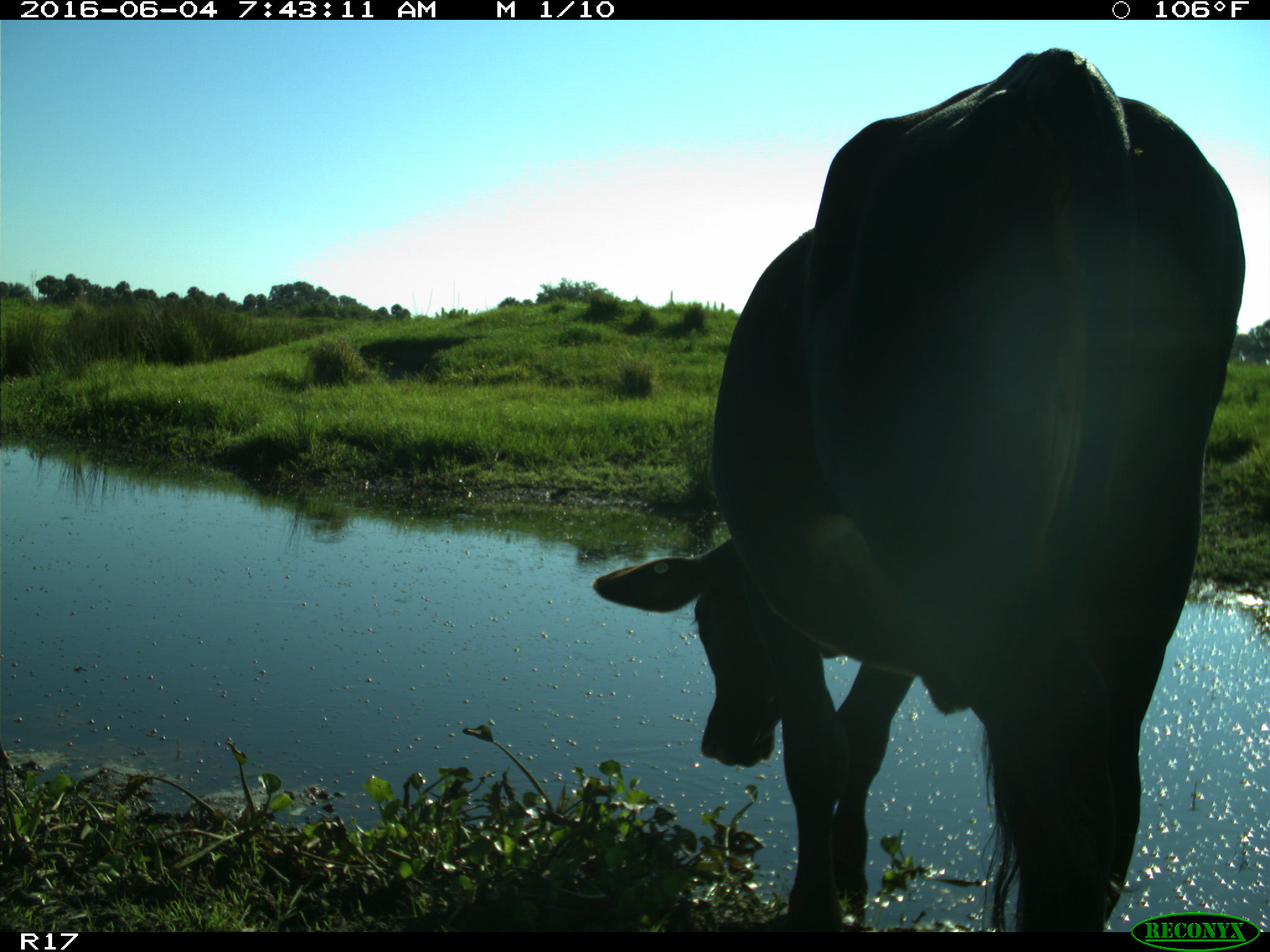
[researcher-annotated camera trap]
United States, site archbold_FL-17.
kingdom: Animalia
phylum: Chordata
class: Mammalia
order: Artiodactyla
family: Bovidae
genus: Bos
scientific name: Bos taurus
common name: domestic cow